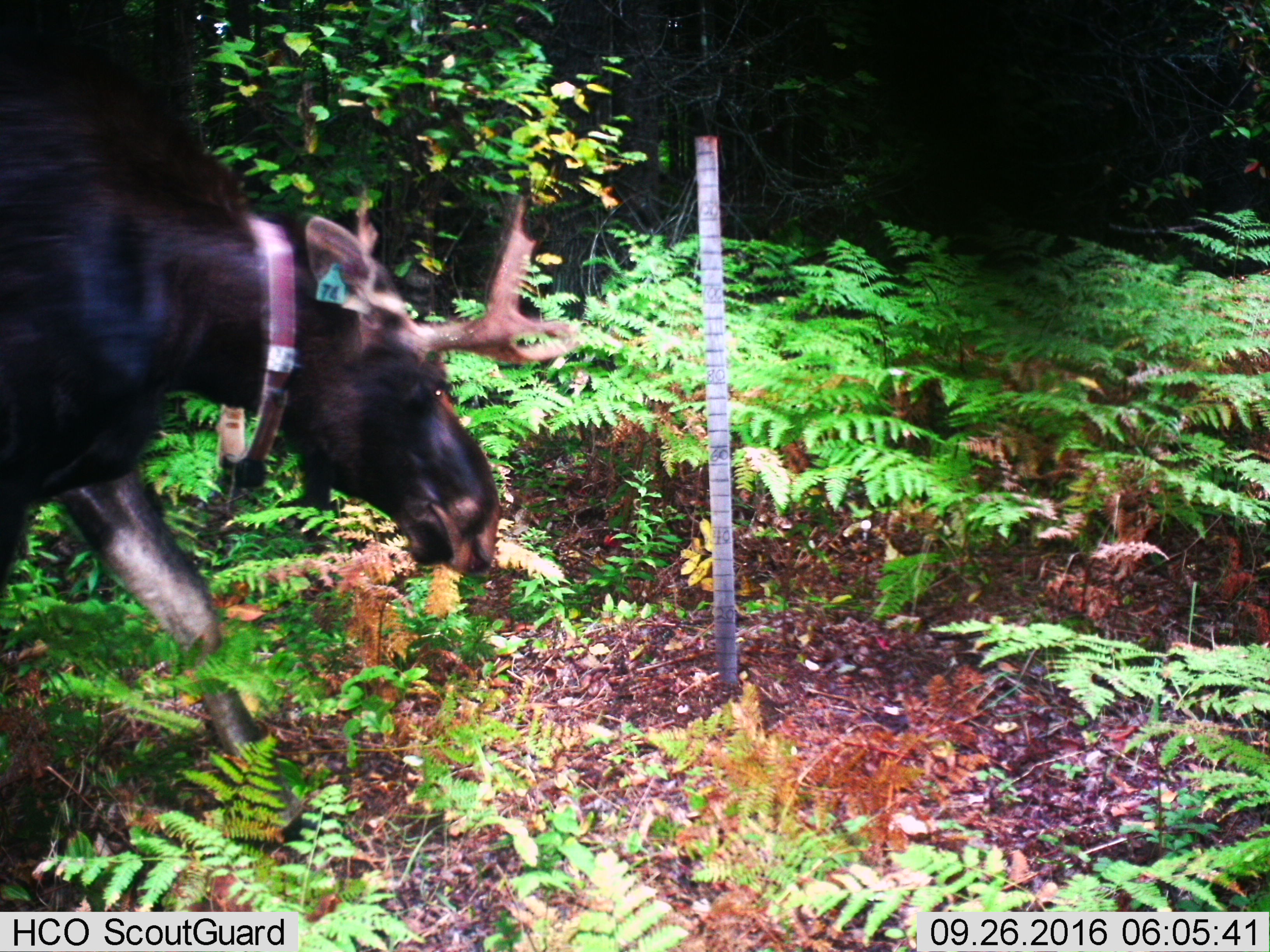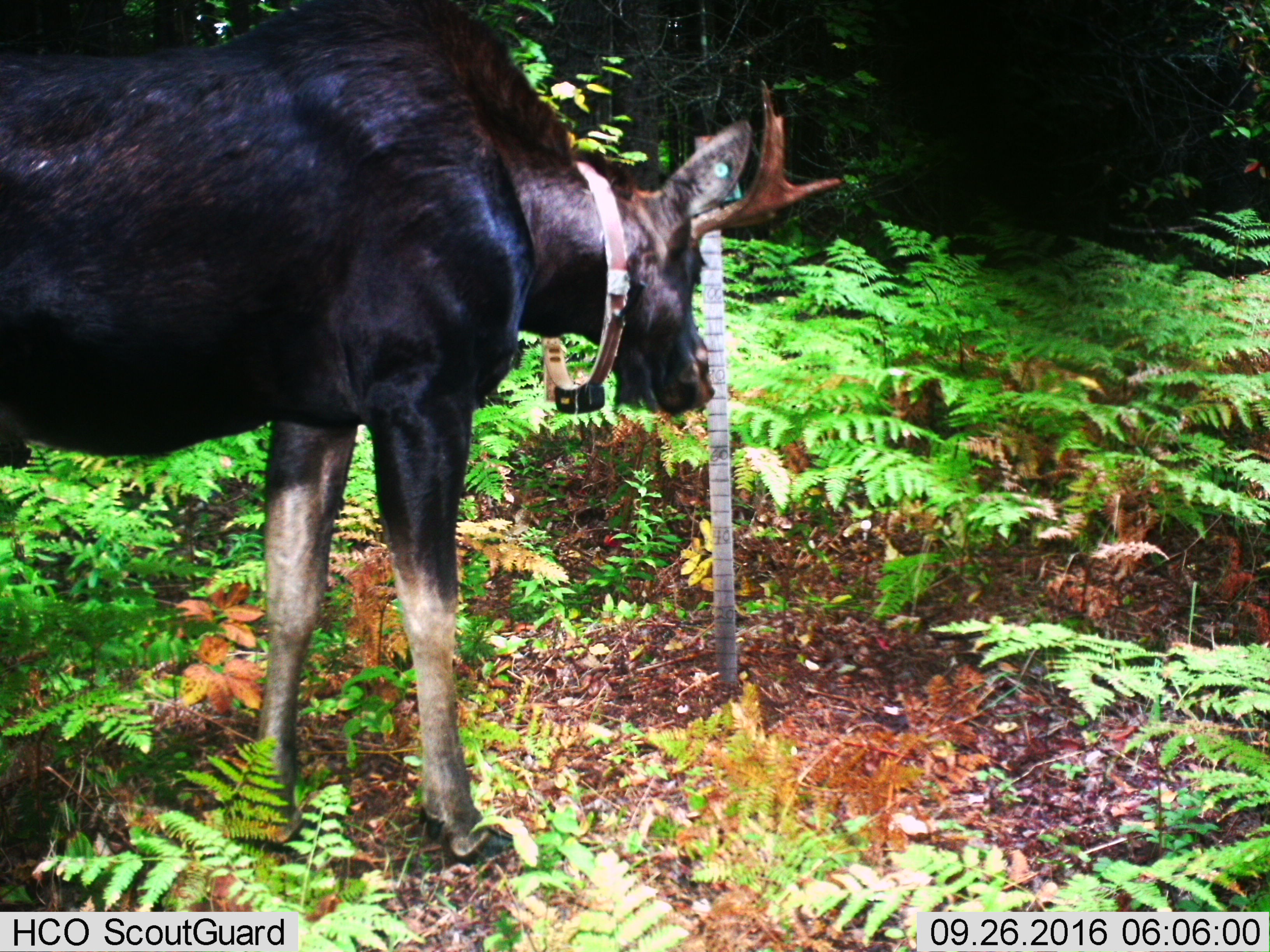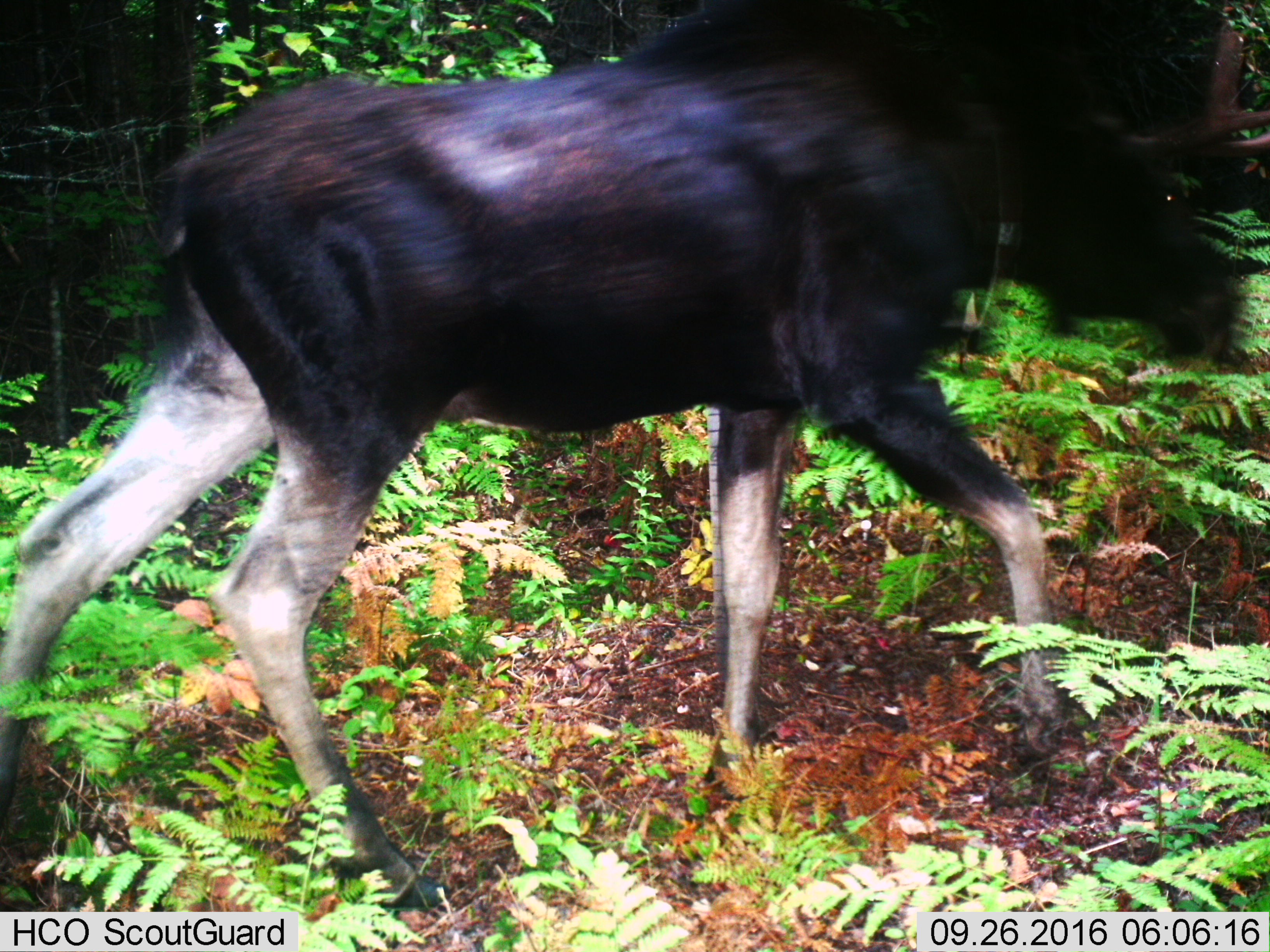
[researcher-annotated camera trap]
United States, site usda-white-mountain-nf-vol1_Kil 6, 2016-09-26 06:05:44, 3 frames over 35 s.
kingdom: Animalia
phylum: Chordata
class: Mammalia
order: Artiodactyla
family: Cervidae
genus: Alces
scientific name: Alces alces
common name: moose